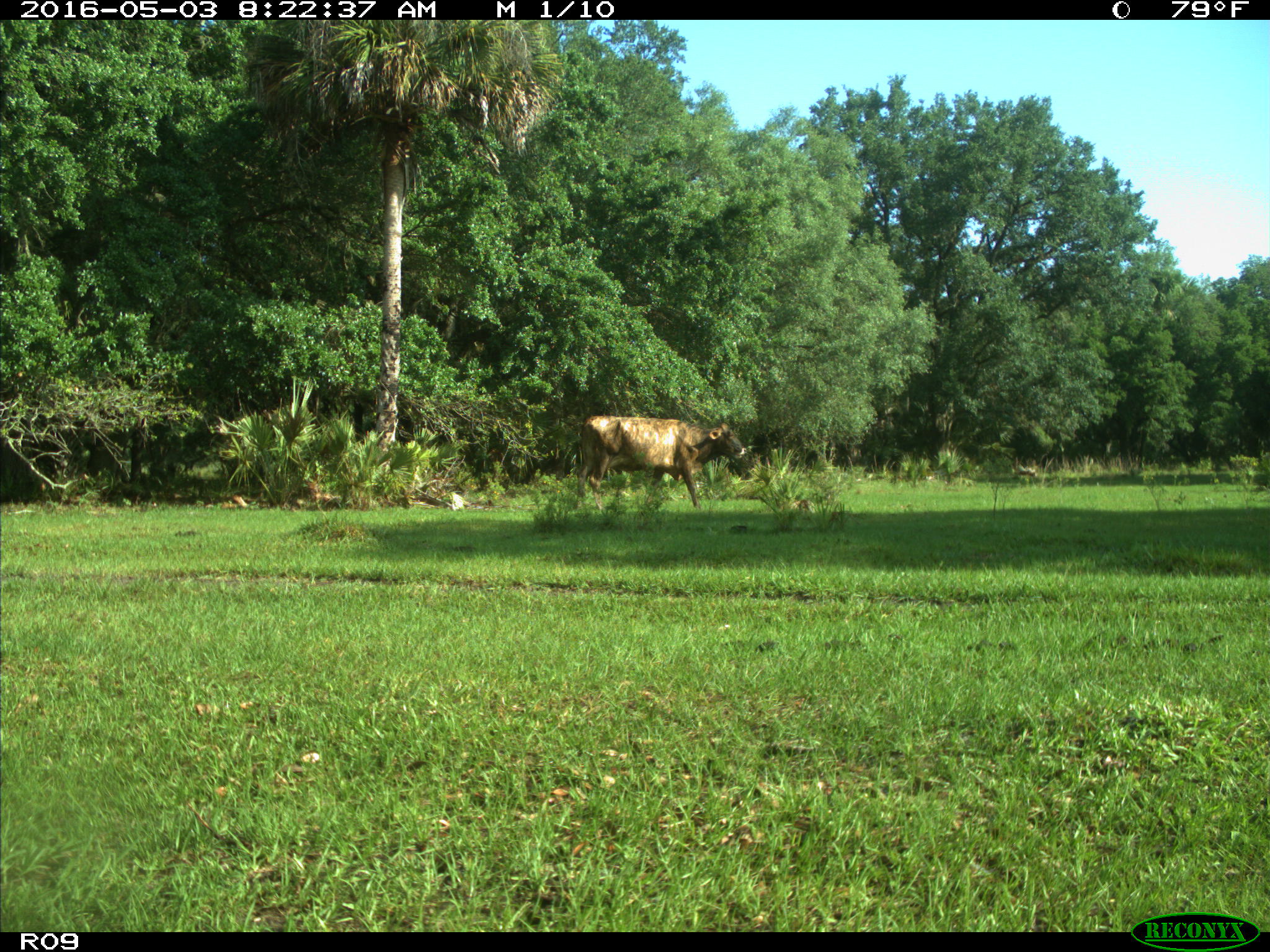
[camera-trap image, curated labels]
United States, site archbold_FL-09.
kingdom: Animalia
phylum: Chordata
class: Mammalia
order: Artiodactyla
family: Bovidae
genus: Bos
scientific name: Bos taurus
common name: domestic cow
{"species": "Bos taurus (domestic cow)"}